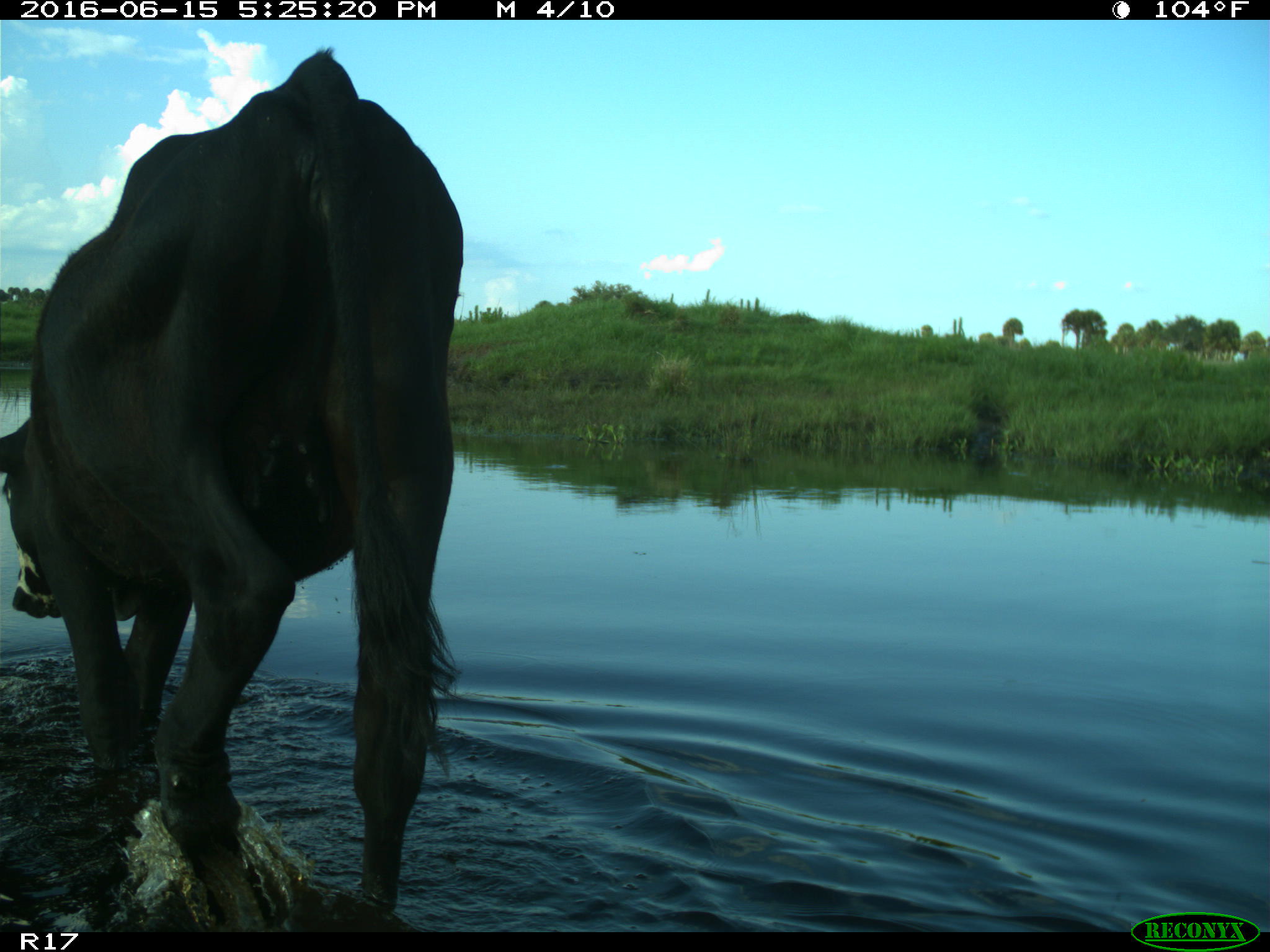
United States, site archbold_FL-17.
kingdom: Animalia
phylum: Chordata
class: Mammalia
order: Artiodactyla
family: Bovidae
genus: Bos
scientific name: Bos taurus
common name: domestic cow